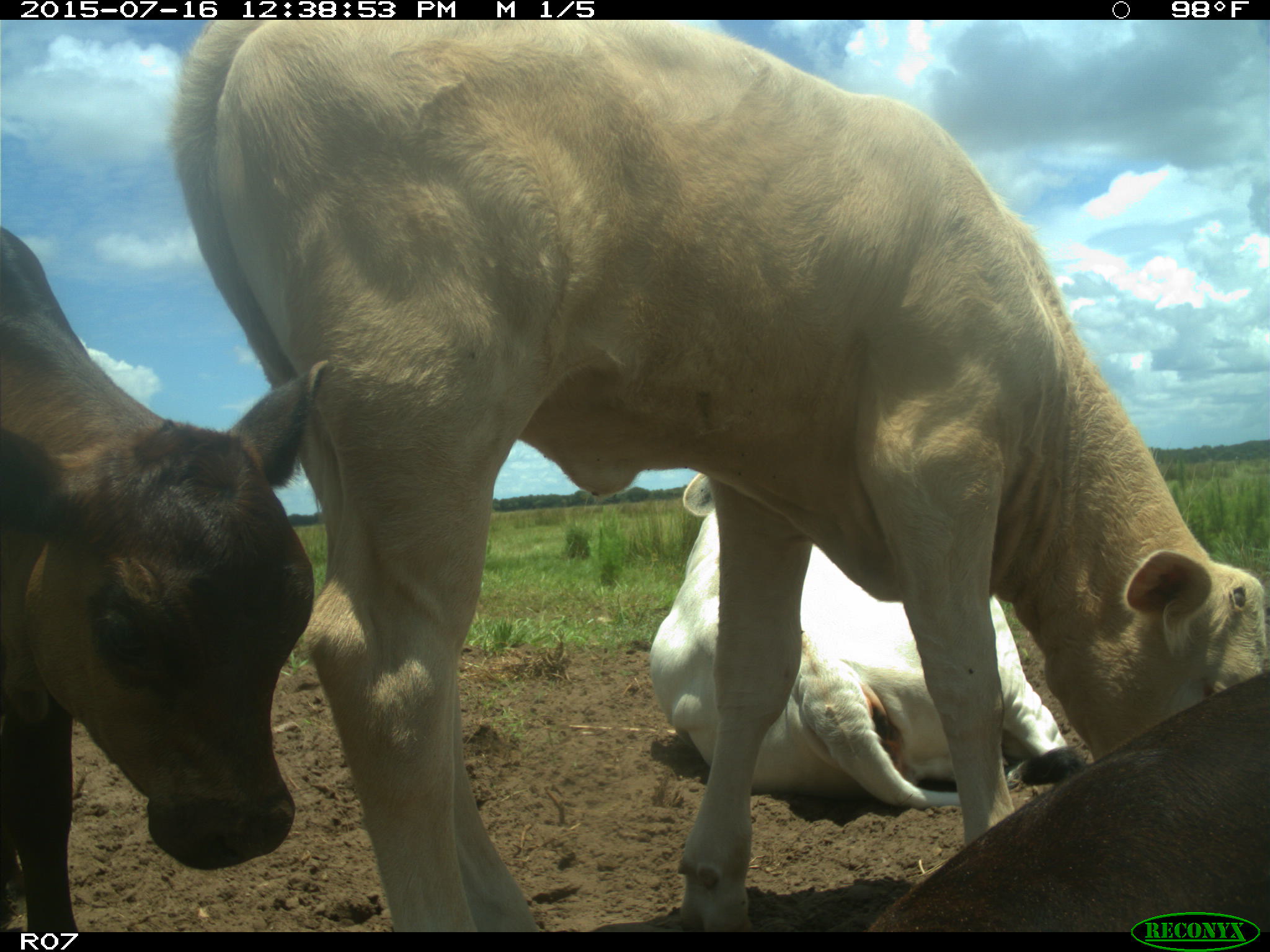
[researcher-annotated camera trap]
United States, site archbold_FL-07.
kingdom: Animalia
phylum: Chordata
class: Mammalia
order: Artiodactyla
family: Bovidae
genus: Bos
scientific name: Bos taurus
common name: domestic cow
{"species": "Bos taurus (domestic cow)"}